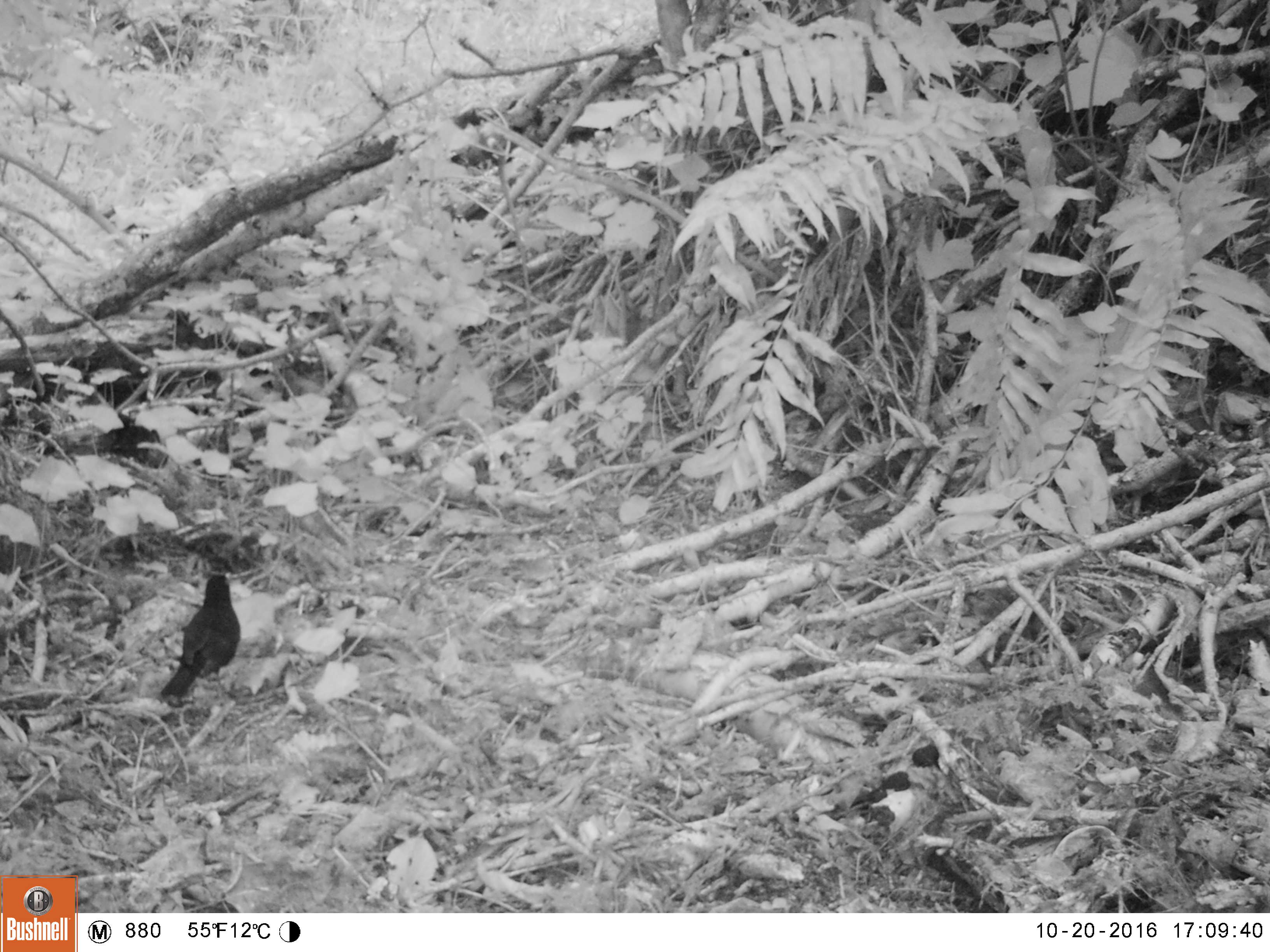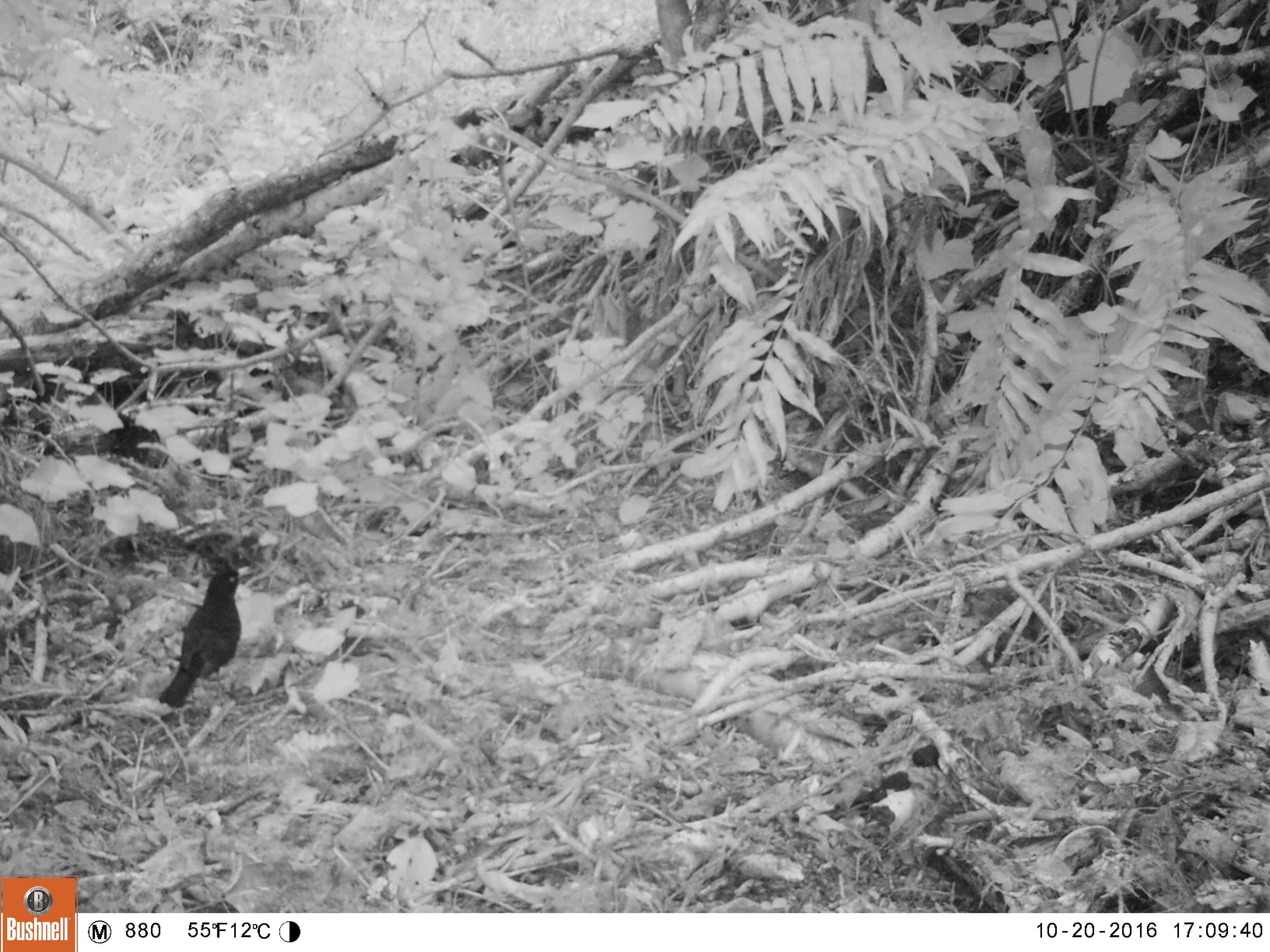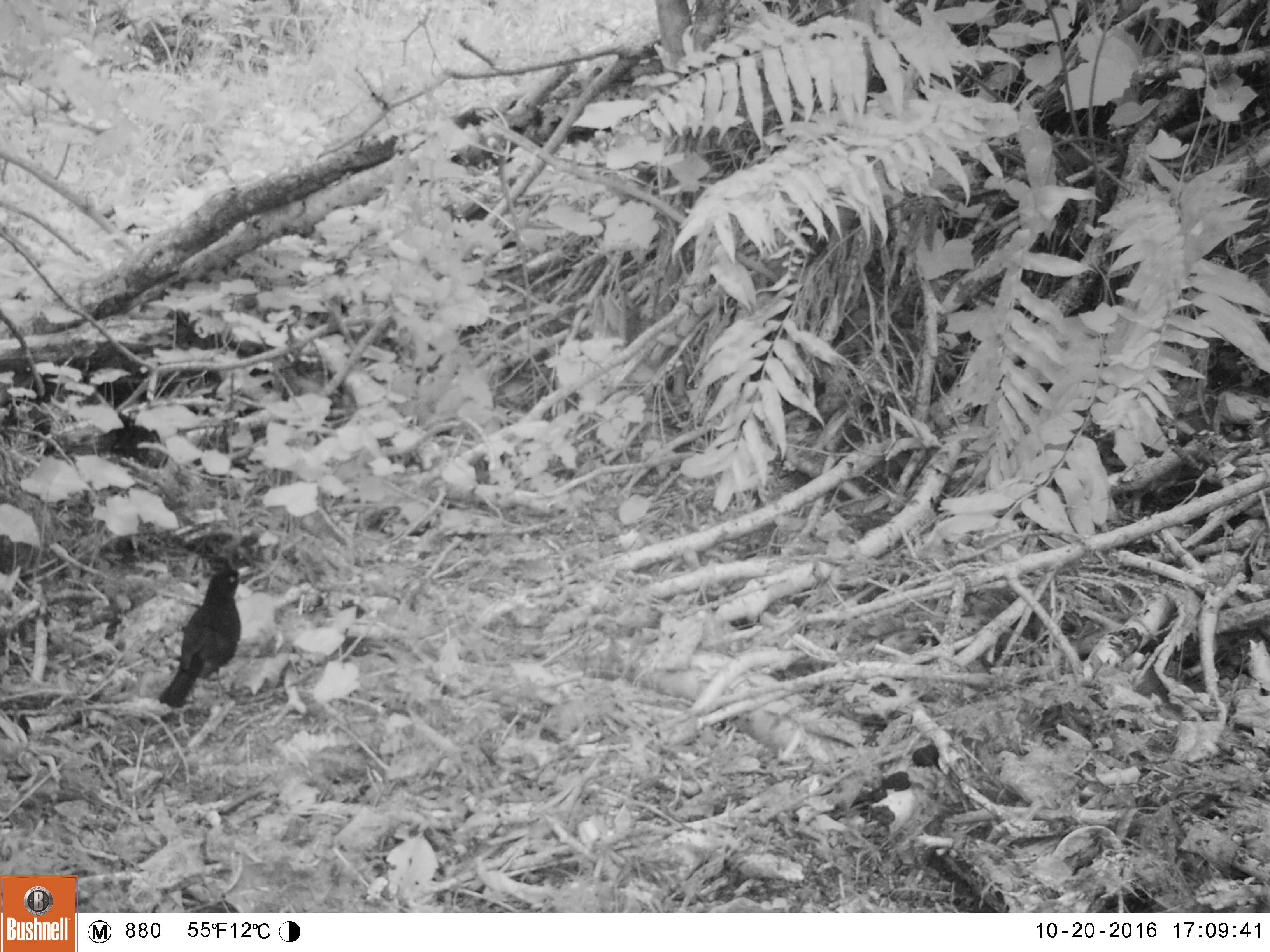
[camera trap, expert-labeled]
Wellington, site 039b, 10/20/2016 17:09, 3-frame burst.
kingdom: Animalia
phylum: Chordata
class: Aves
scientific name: Aves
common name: bird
Bird (Aves).